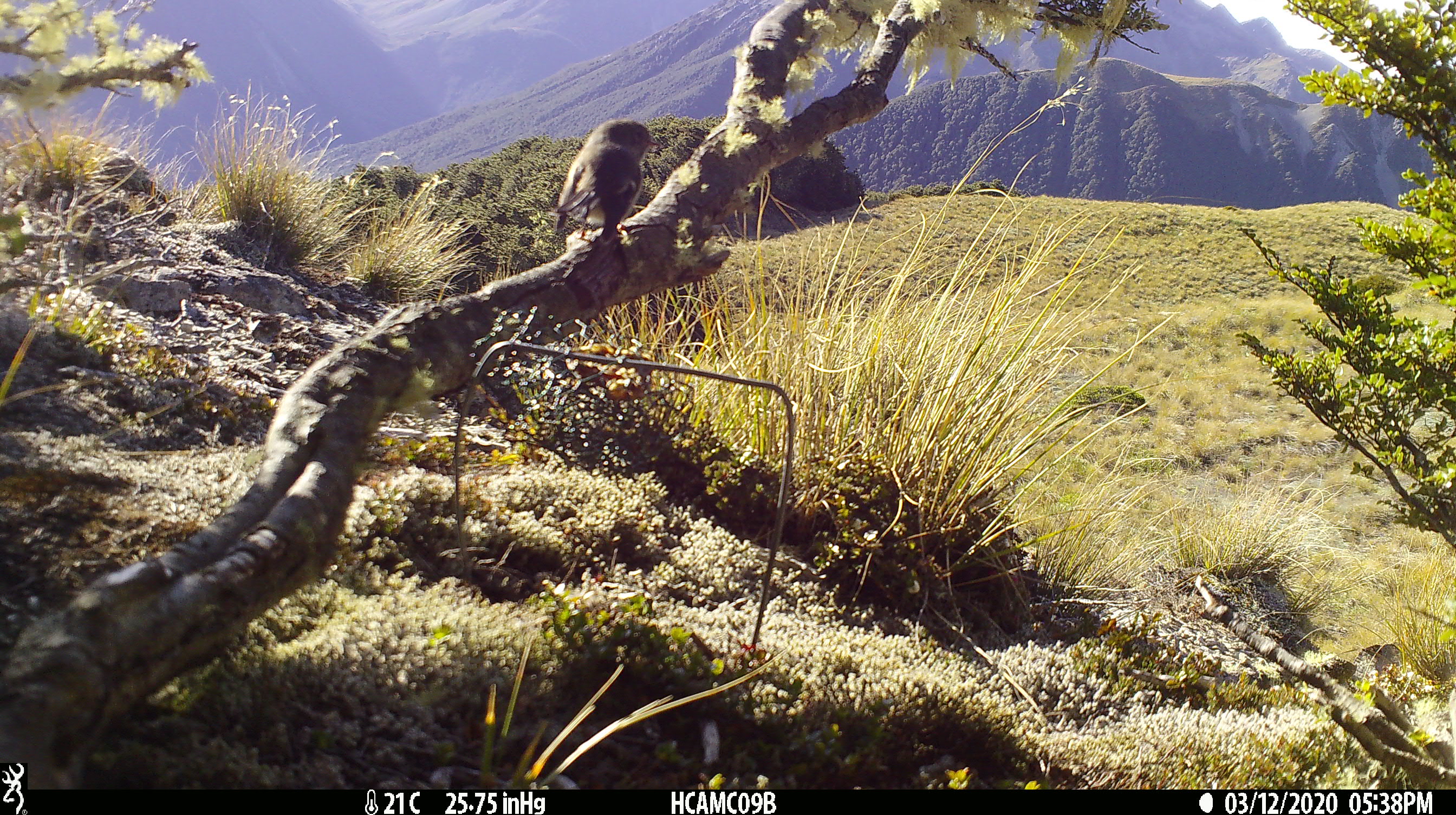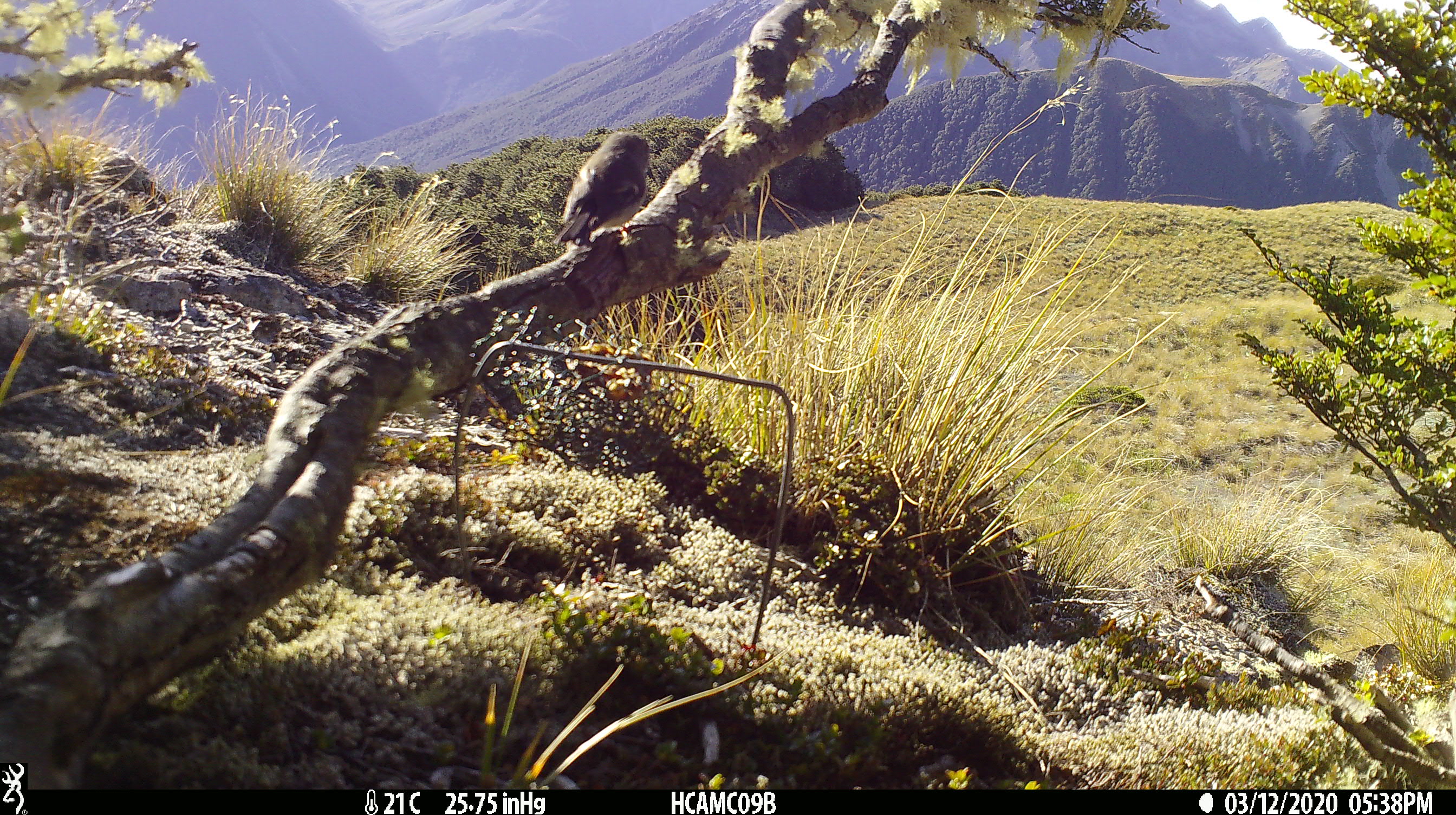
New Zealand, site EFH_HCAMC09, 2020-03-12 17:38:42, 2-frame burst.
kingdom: Animalia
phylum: Chordata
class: Aves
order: Passeriformes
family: Petroicidae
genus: Petroica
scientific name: Petroica macrocephala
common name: tomtit